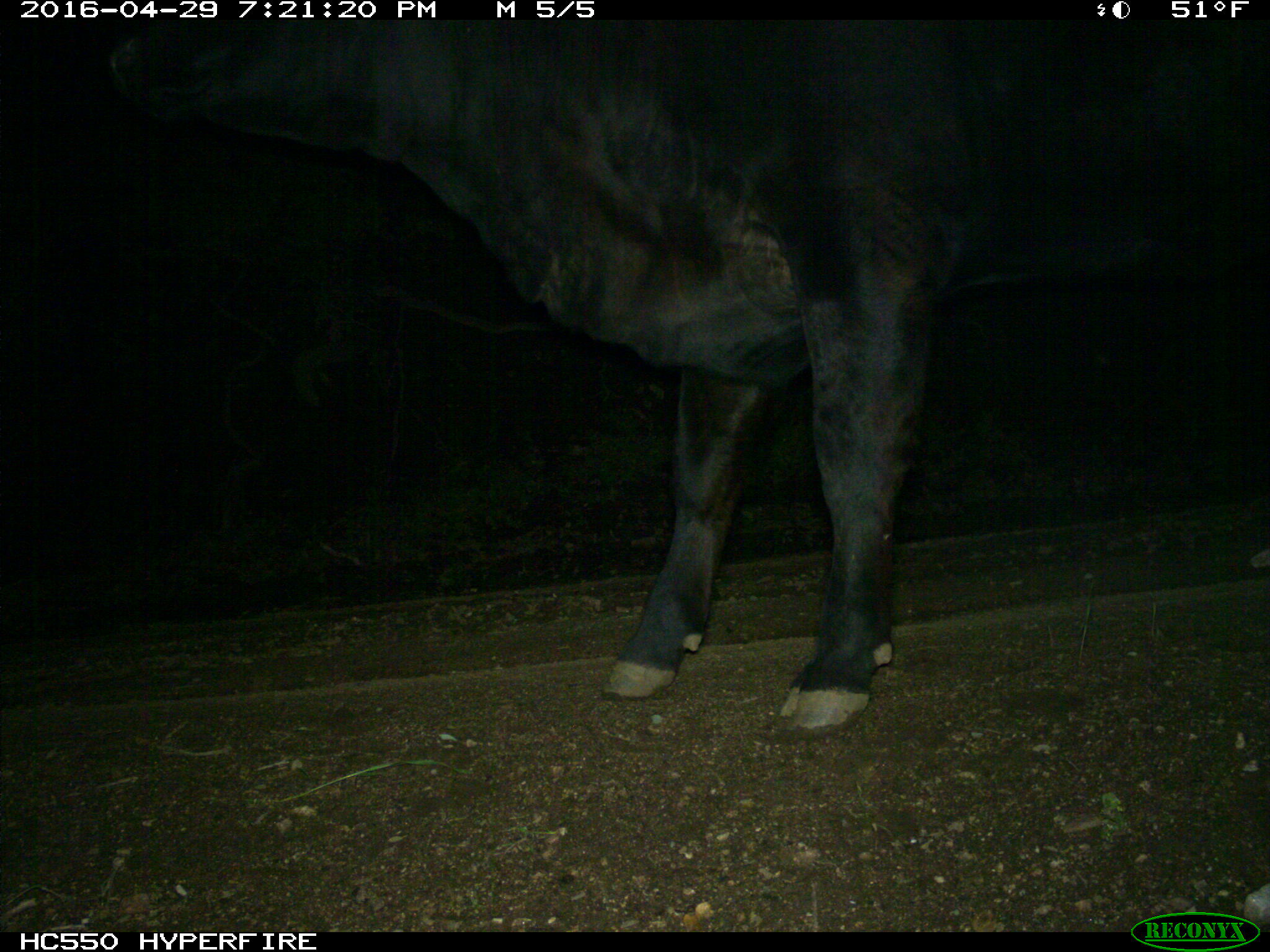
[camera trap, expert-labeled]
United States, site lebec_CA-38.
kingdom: Animalia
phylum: Chordata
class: Mammalia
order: Artiodactyla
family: Bovidae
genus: Bos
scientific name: Bos taurus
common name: domestic cow